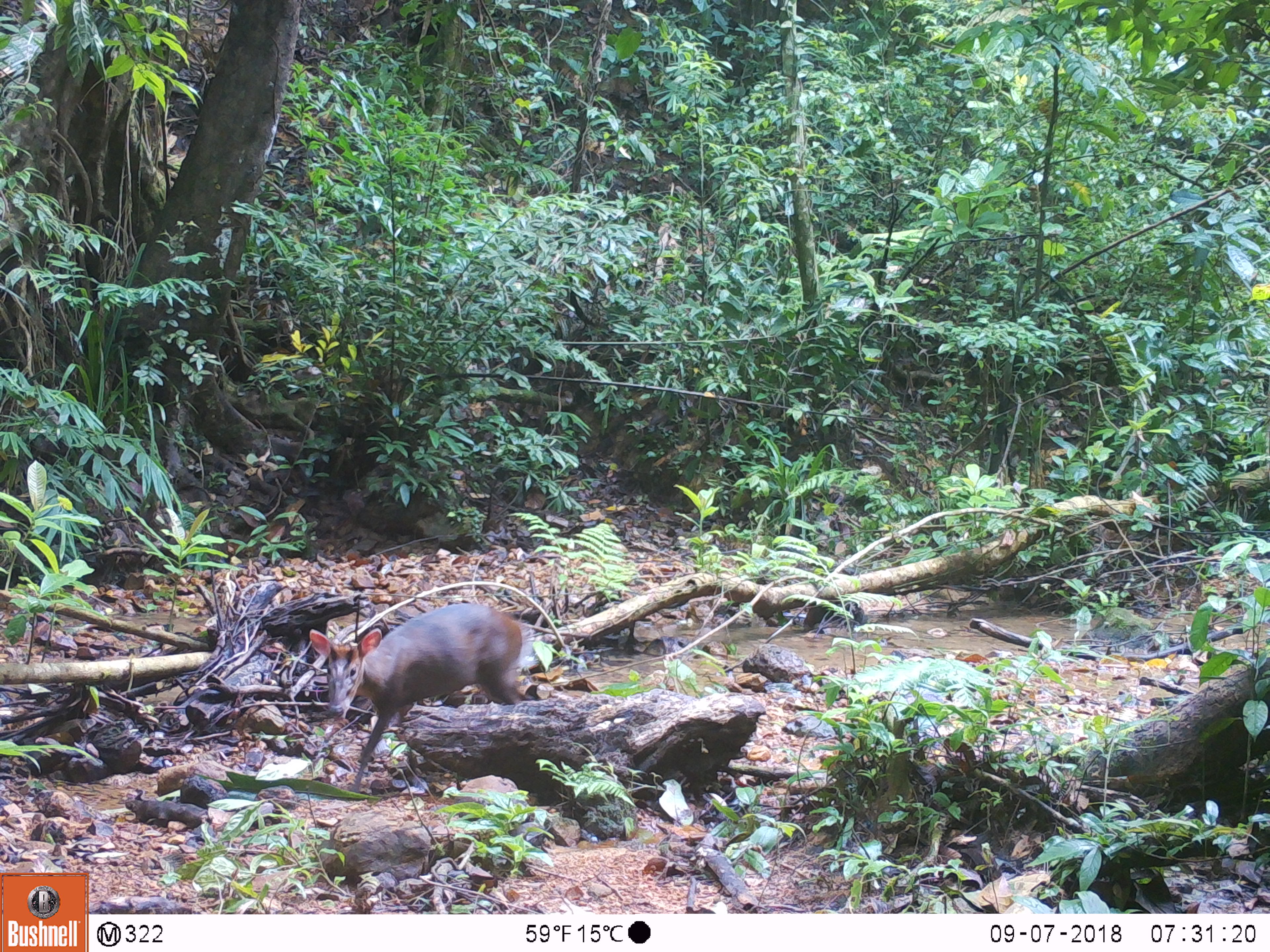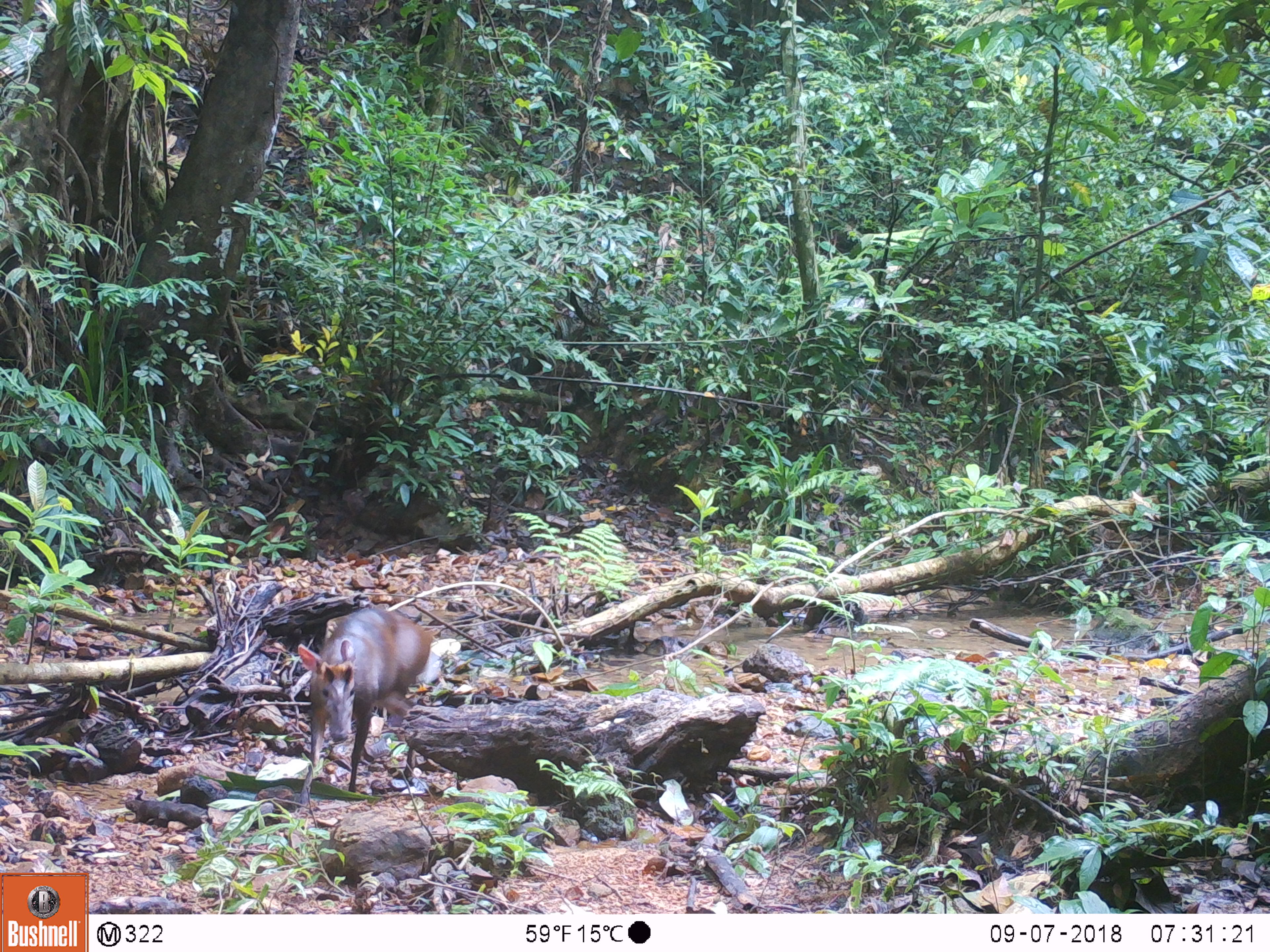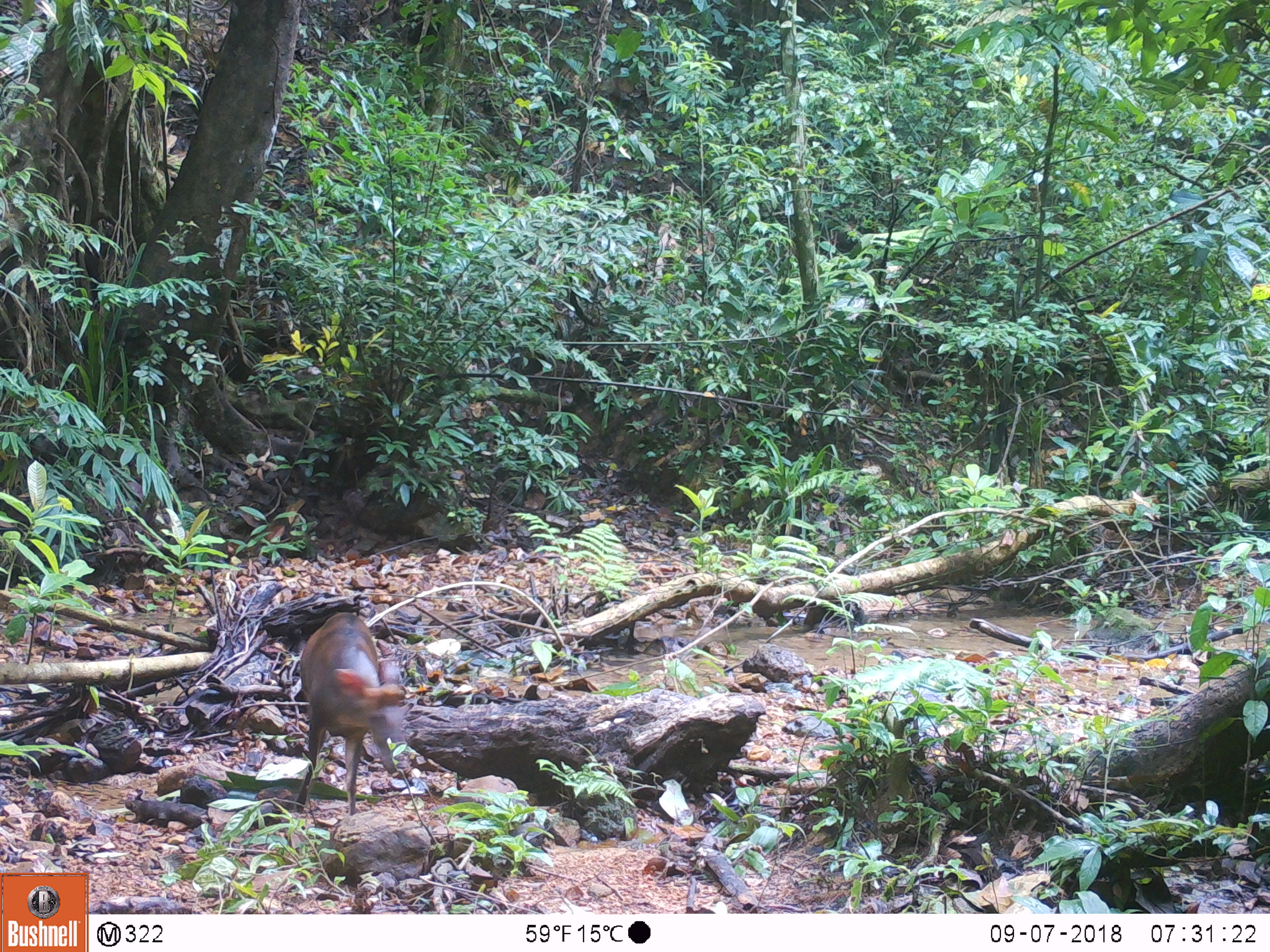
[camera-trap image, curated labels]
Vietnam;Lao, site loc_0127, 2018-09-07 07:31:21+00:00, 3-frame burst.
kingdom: Animalia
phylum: Chordata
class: Mammalia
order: Artiodactyla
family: Cervidae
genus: Muntiacus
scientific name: Muntiacus rooseveltorum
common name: roosevelt's muntjac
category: roosevelts muntjac group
Roosevelts muntjac group (roosevelt's muntjac) (Muntiacus rooseveltorum). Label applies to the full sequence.